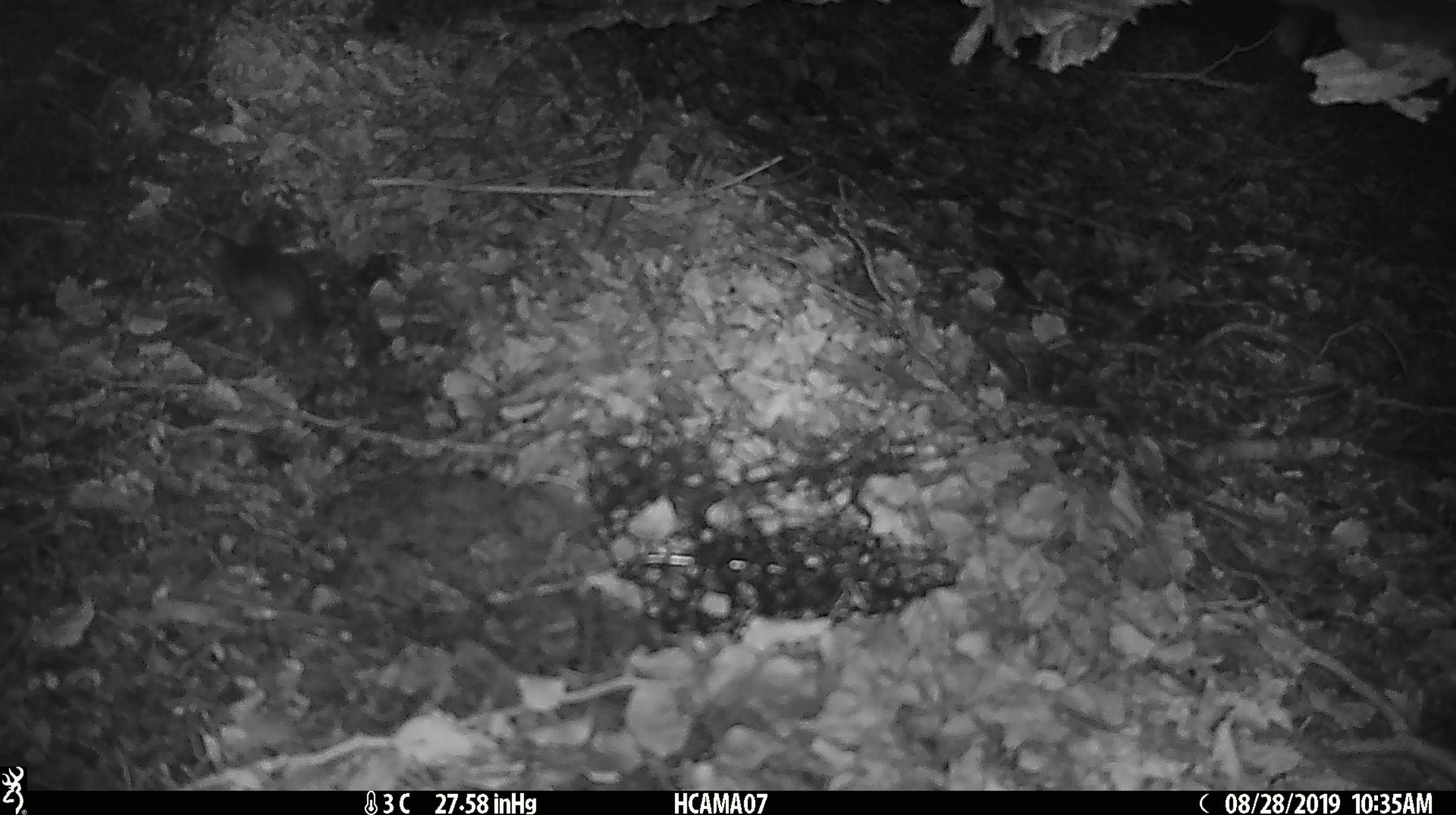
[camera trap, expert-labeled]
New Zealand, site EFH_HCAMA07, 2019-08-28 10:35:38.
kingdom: Animalia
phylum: Chordata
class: Mammalia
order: Rodentia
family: Muridae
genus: Mus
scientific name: Mus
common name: mouse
Mouse (Mus).